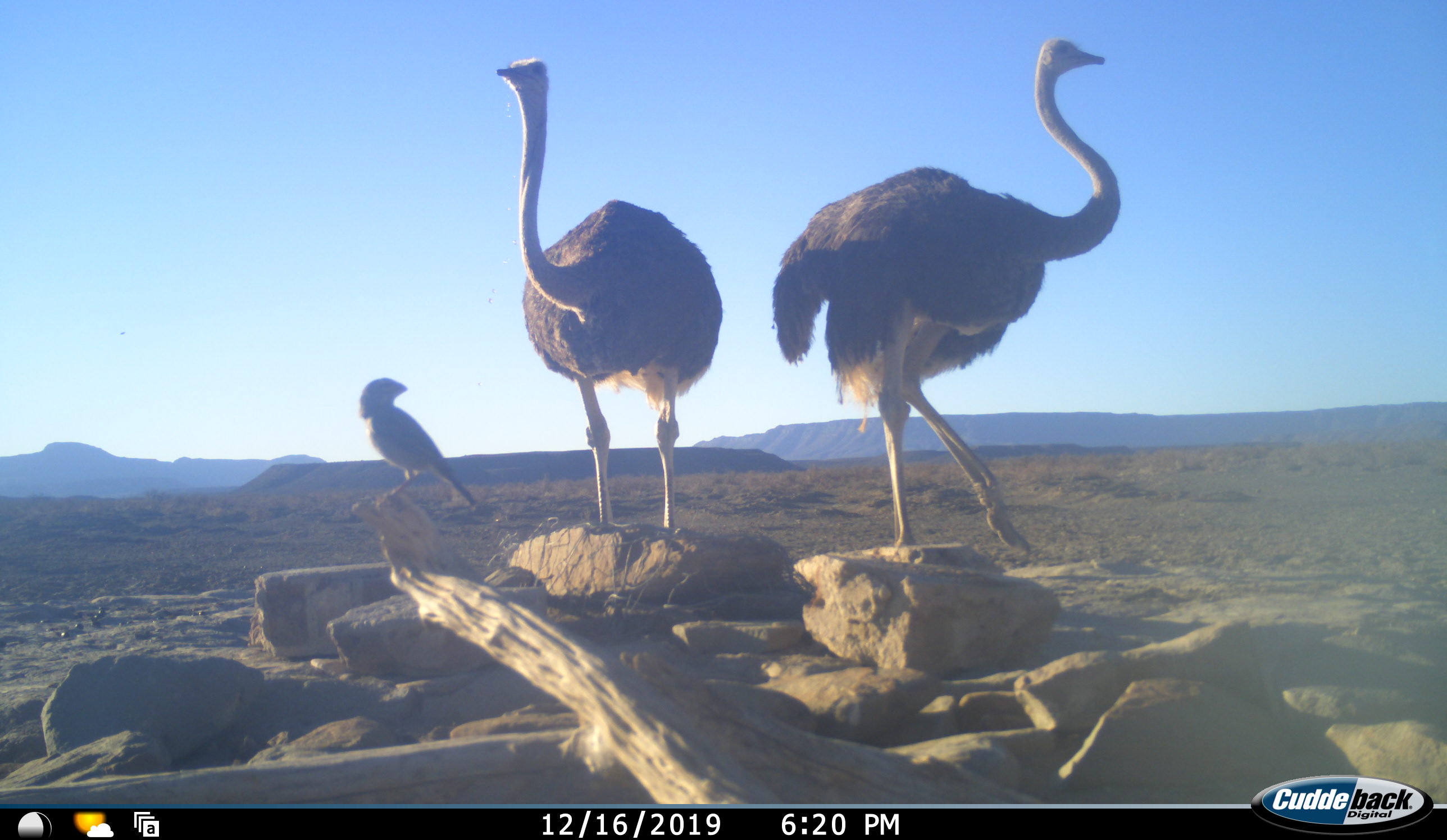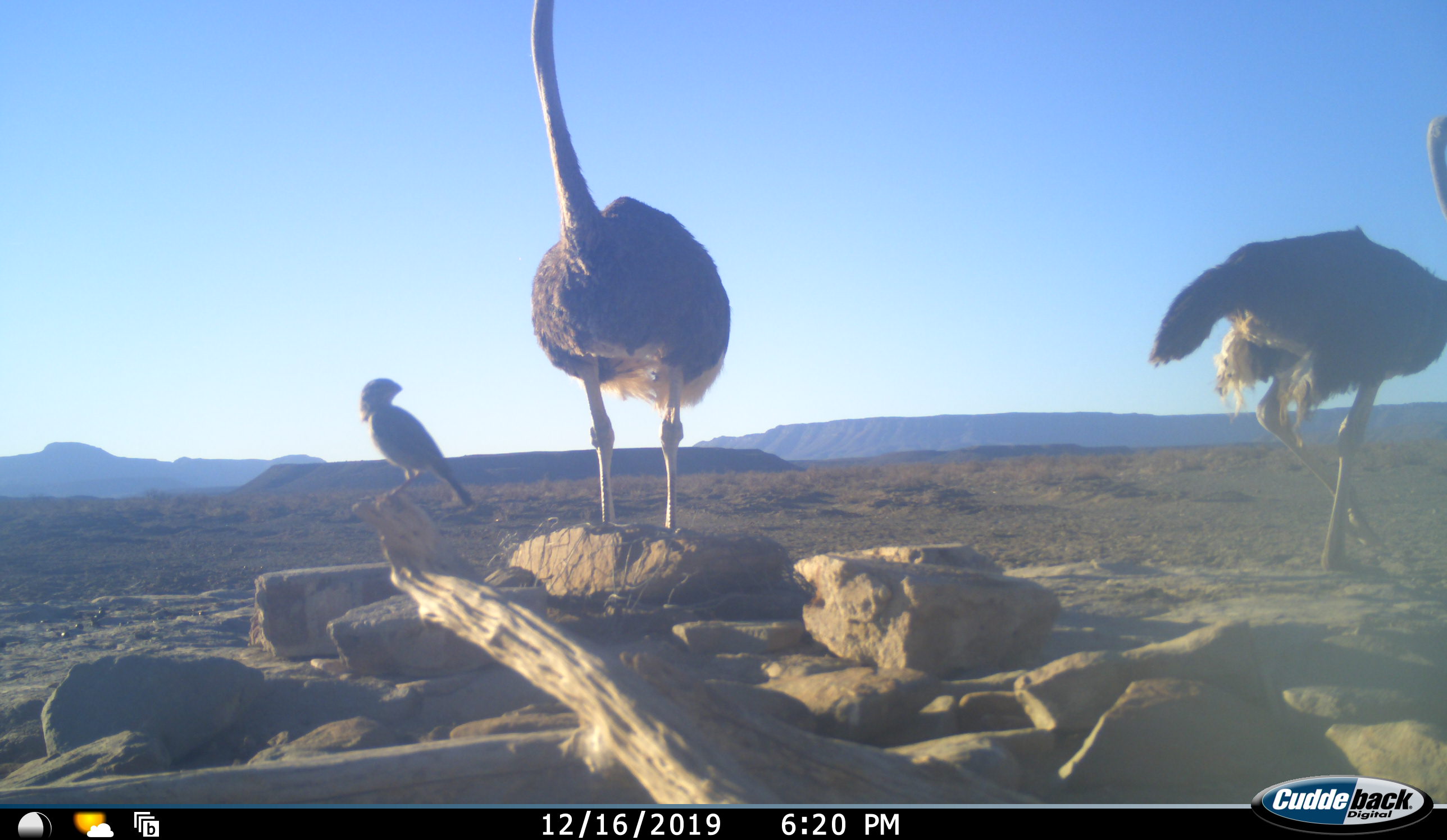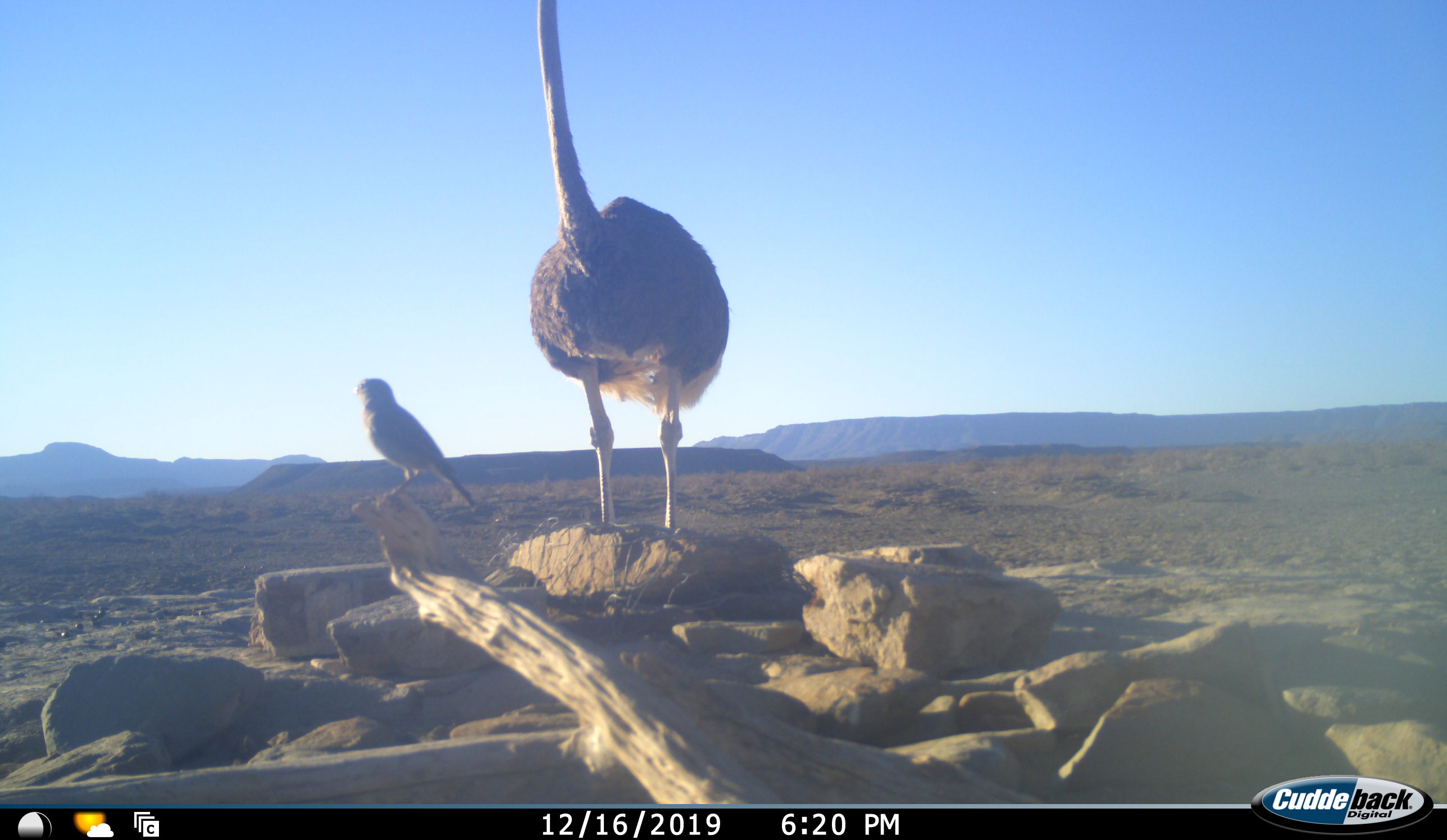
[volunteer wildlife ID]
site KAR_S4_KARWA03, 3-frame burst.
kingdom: Animalia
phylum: Chordata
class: Aves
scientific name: Aves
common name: bird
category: birdother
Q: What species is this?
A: Birdother (bird) (Aves).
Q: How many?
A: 1.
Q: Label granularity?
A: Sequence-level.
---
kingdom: Animalia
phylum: Chordata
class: Aves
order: Struthioniformes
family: Struthionidae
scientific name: Struthionidae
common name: ostrich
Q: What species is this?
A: Ostrich (Struthionidae).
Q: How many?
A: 2.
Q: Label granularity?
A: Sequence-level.